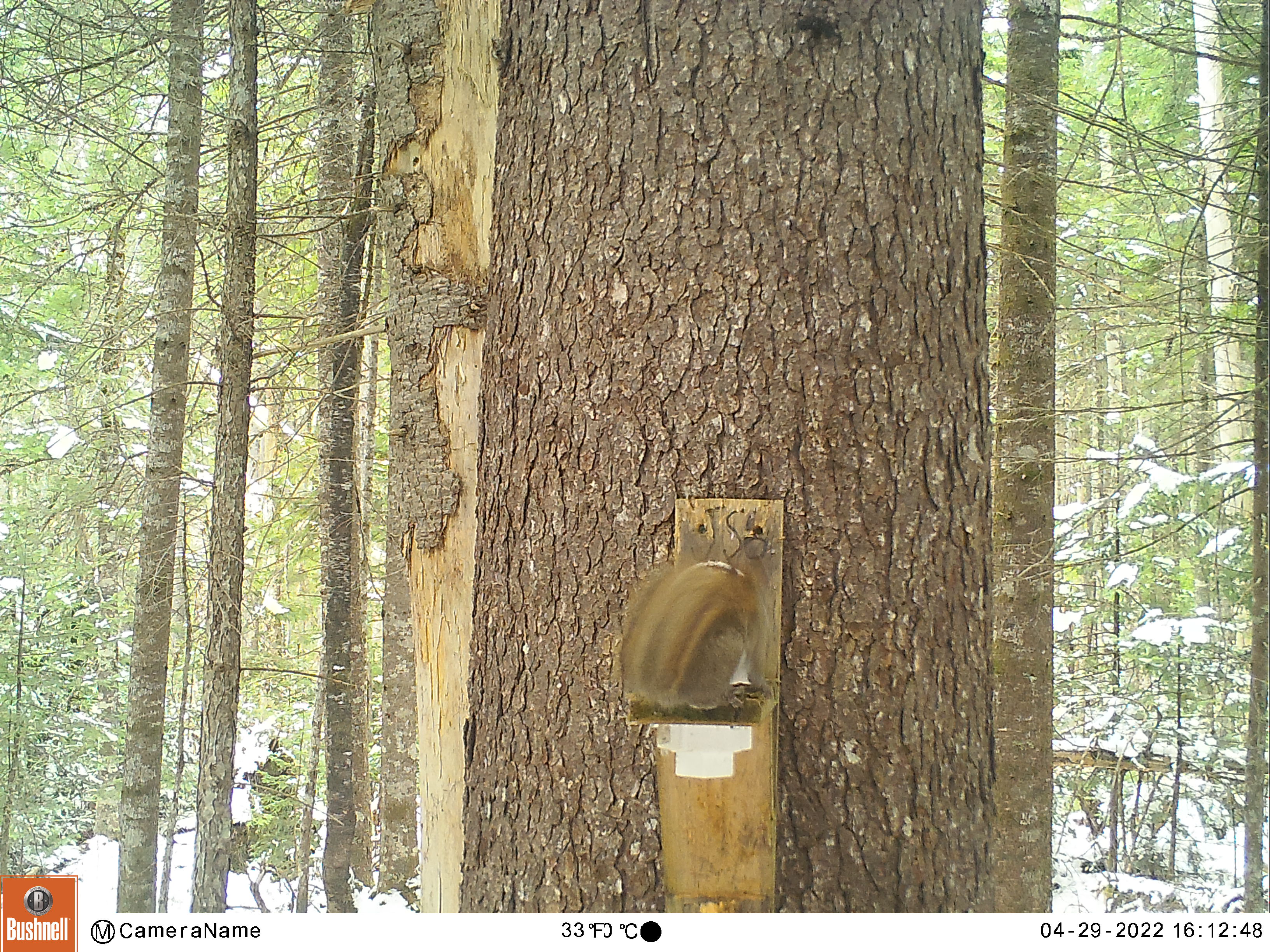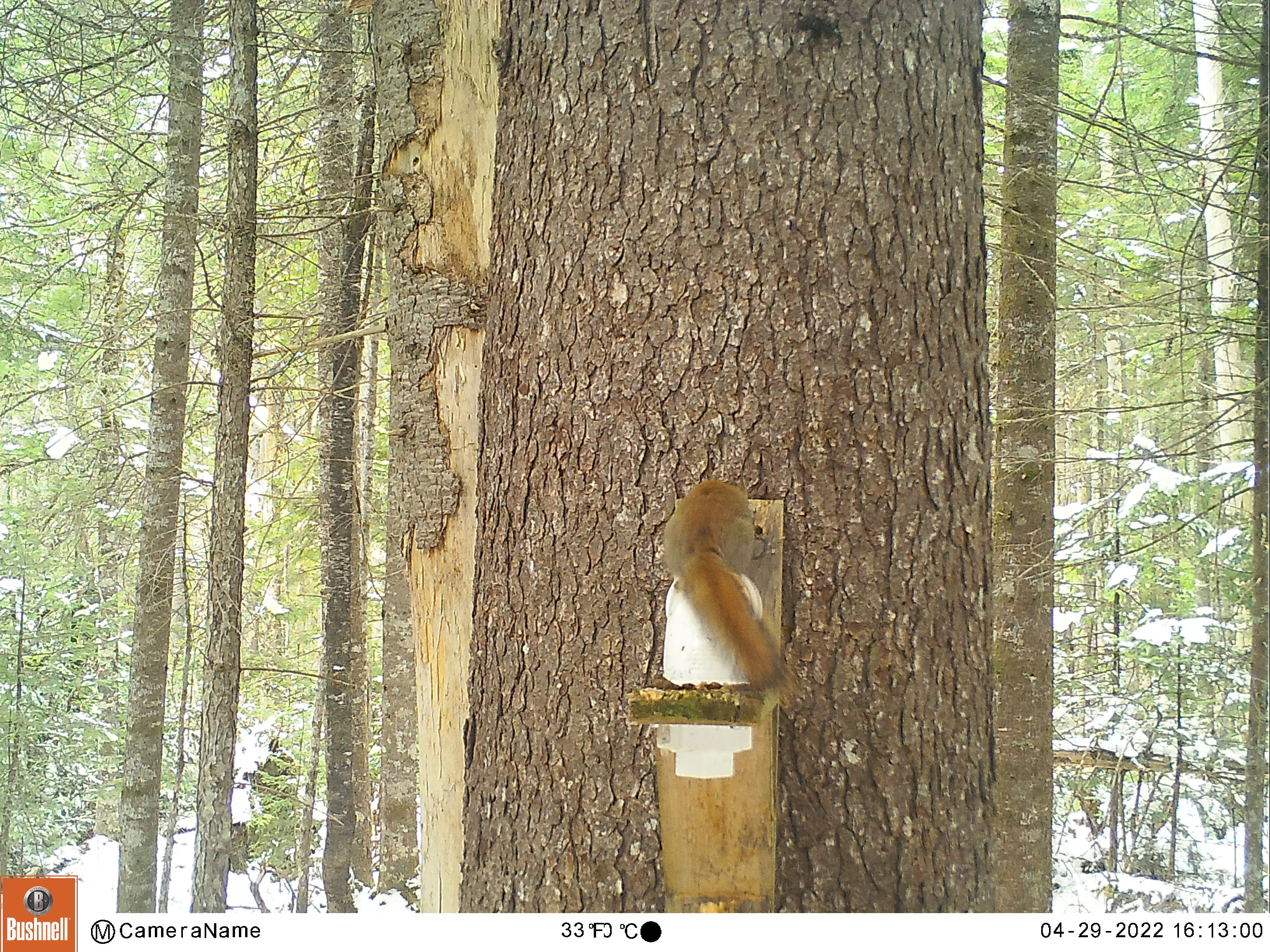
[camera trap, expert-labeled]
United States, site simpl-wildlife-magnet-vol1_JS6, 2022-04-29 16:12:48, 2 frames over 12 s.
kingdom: Animalia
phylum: Chordata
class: Mammalia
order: Rodentia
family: Sciuridae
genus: Tamiasciurus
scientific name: Tamiasciurus hudsonicus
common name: red squirrel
Red squirrel (Tamiasciurus hudsonicus).